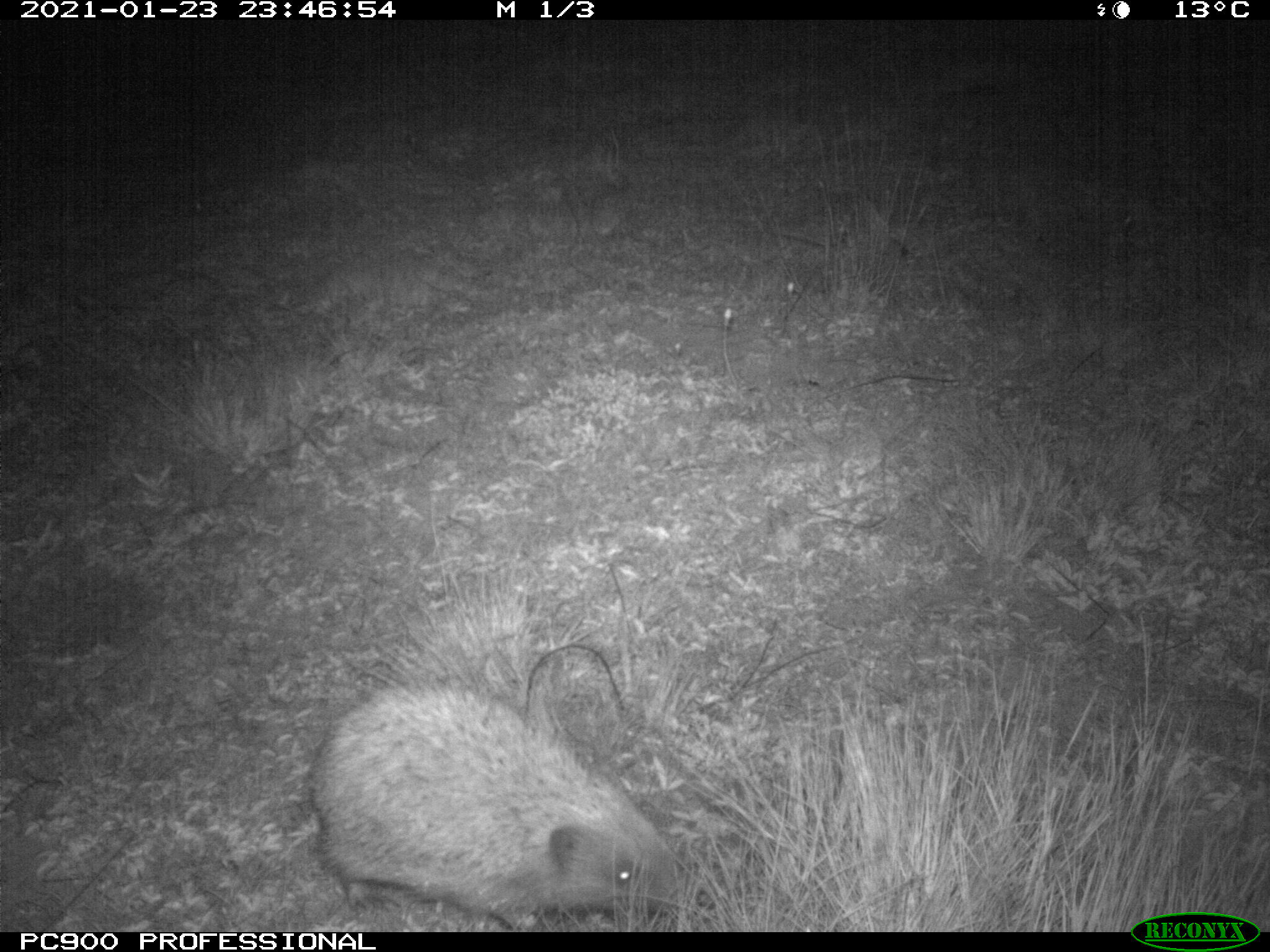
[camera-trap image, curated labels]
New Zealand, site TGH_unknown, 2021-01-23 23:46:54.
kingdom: Animalia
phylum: Chordata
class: Mammalia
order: Eulipotyphla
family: Erinaceidae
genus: Erinaceus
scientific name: Erinaceus europaeus europaeus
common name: european hedgehog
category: hedgehog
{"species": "hedgehog (european hedgehog) (Erinaceus europaeus europaeus)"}